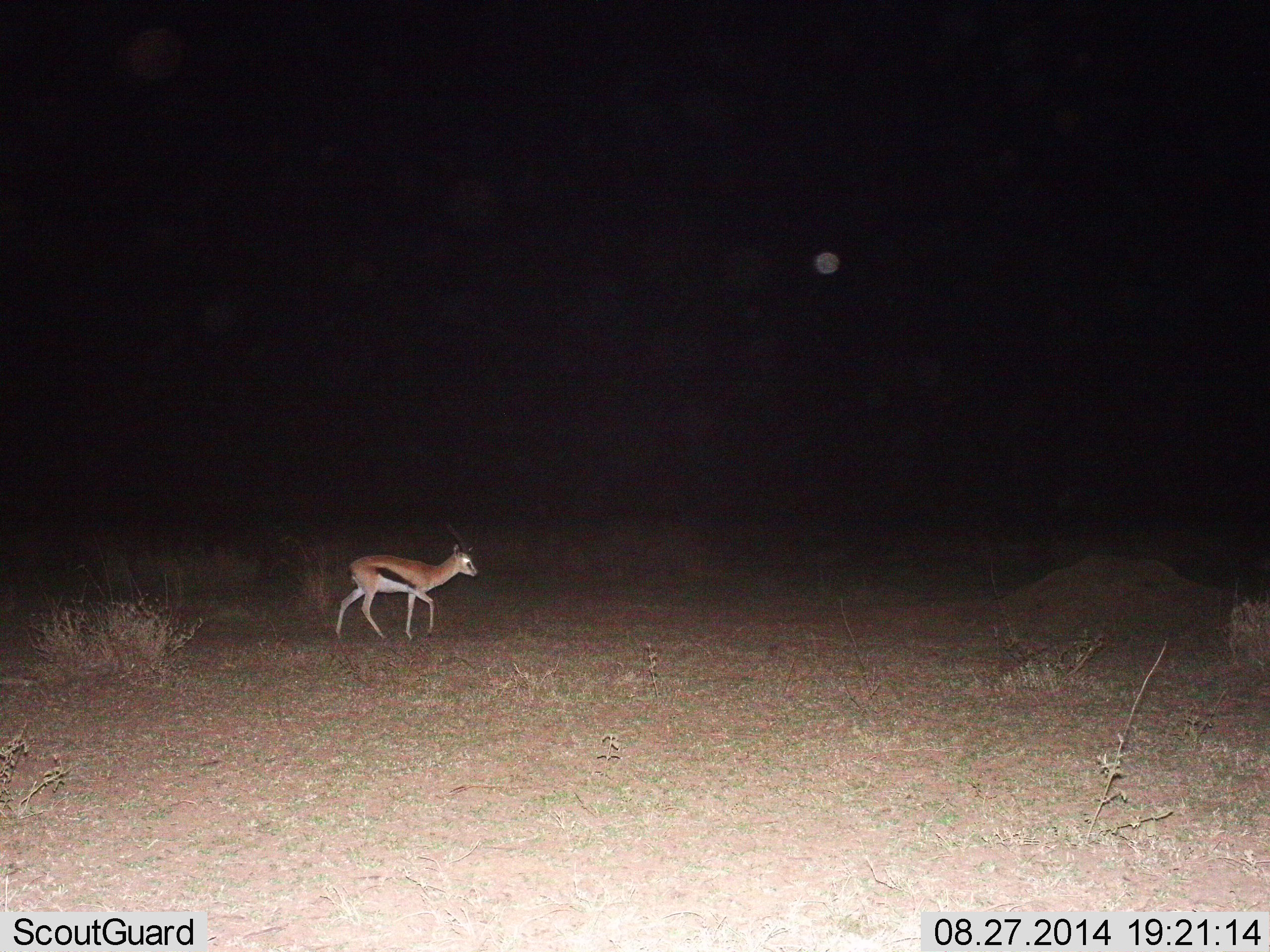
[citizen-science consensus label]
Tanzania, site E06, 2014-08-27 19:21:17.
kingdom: Animalia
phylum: Chordata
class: Mammalia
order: Artiodactyla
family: Bovidae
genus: Eudorcas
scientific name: Eudorcas thomsonii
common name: thomson's gazelle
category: gazellethomsons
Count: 1.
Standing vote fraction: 20%.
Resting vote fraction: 0%.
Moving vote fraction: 90%.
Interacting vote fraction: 0%.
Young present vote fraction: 0%.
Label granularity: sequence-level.